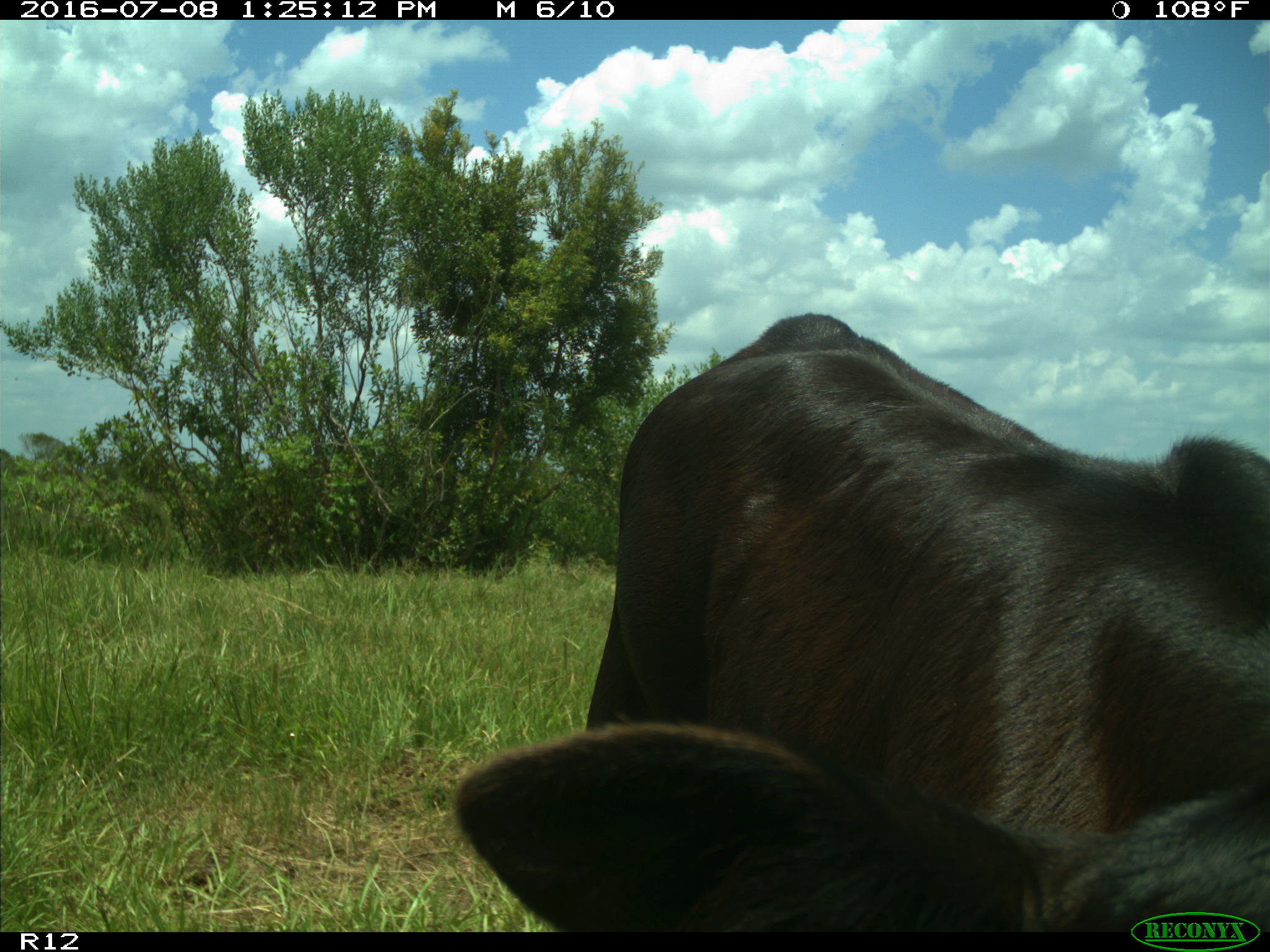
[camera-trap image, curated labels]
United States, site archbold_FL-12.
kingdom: Animalia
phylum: Chordata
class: Mammalia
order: Artiodactyla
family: Bovidae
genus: Bos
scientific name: Bos taurus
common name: domestic cow